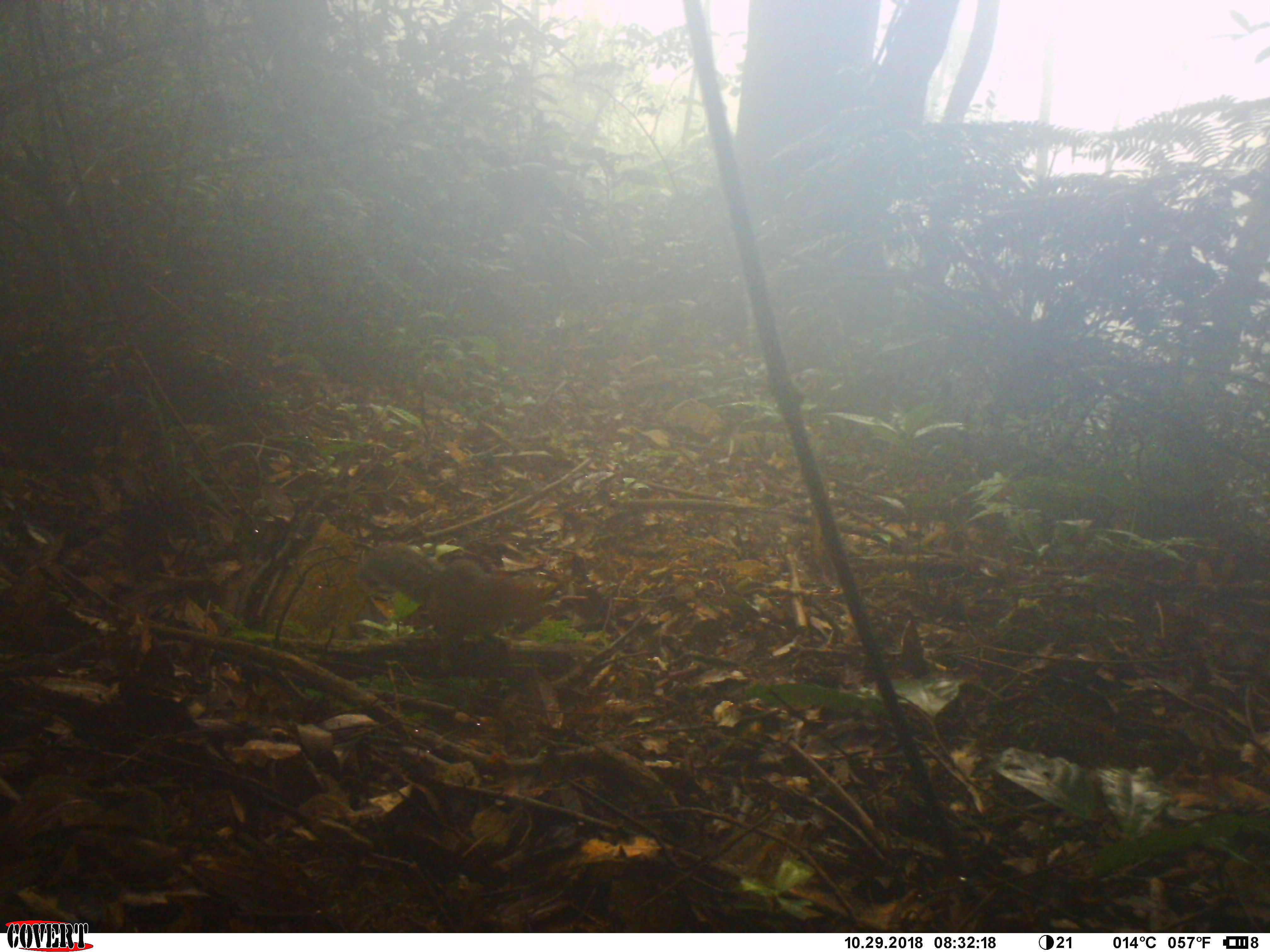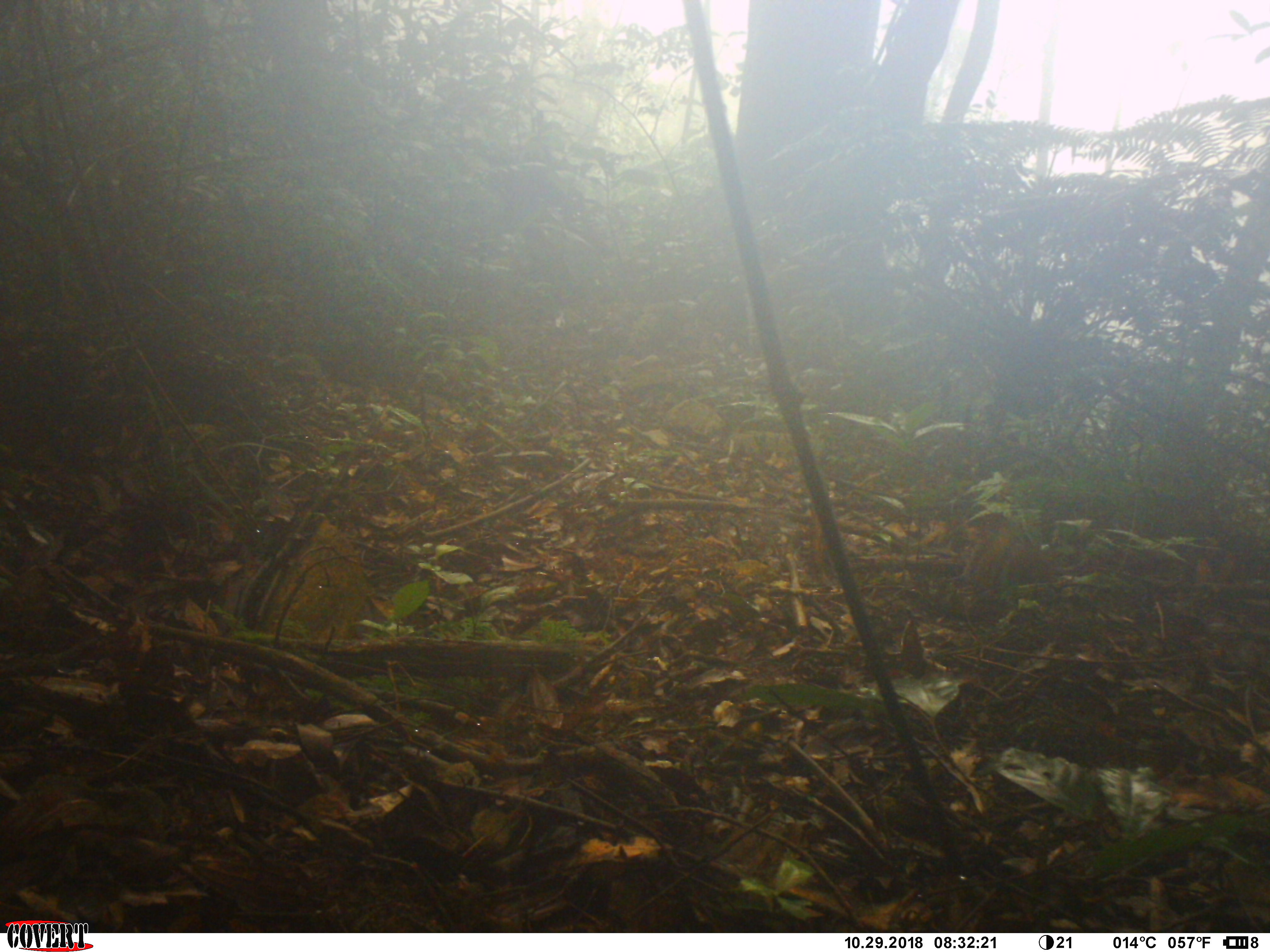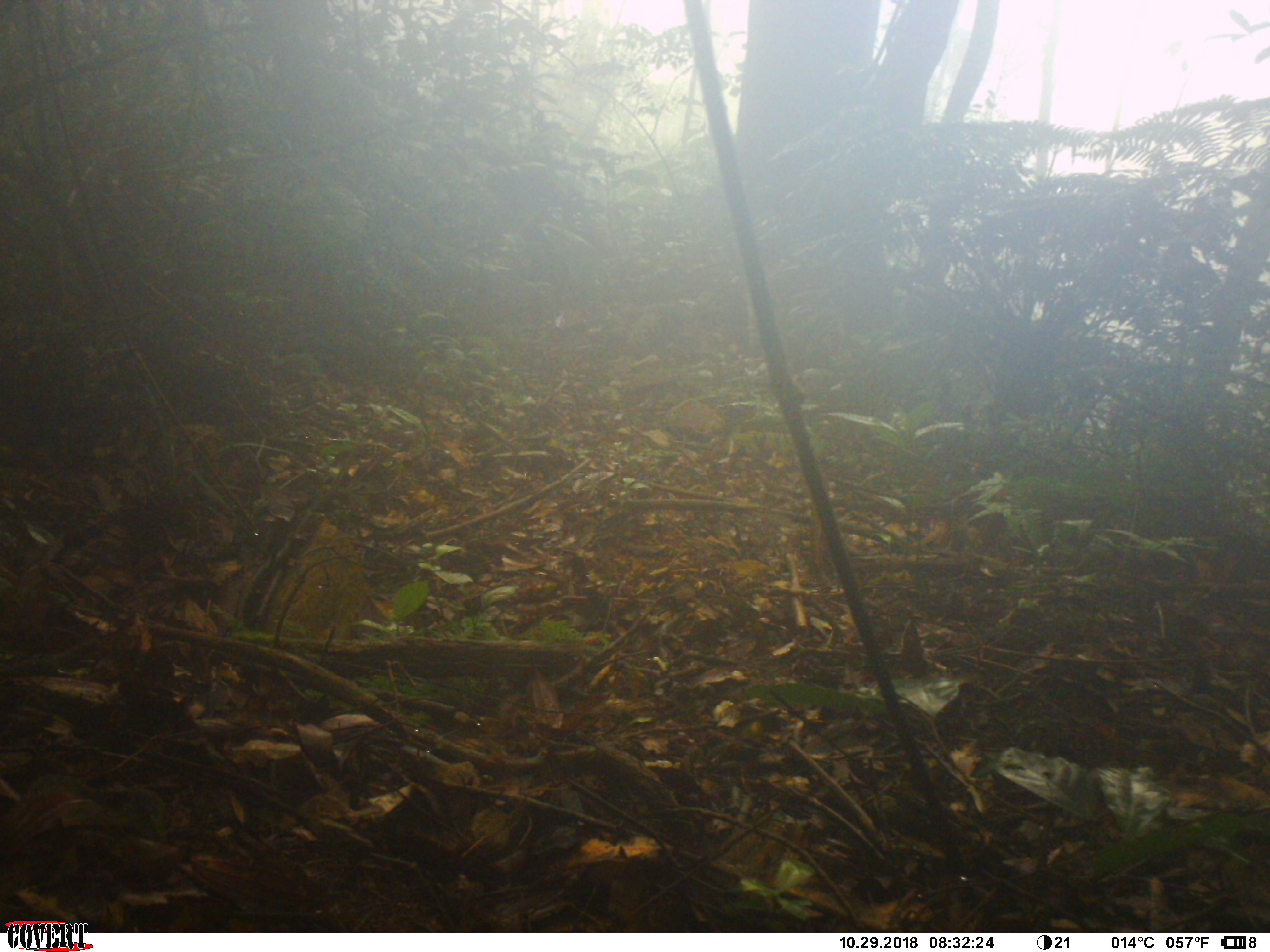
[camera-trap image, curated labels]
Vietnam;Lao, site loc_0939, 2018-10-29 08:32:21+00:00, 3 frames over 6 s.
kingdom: Animalia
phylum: Chordata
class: Mammalia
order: Rodentia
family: Sciuridae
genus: Dremomys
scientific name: Dremomys rufigenis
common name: red-cheeked squirrel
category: red cheeked squirrel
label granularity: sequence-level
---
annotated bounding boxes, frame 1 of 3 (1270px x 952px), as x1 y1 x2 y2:
red cheeked squirrel: 366 544 542 676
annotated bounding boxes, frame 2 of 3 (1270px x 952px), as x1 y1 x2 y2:
red cheeked squirrel: 948 512 1017 596